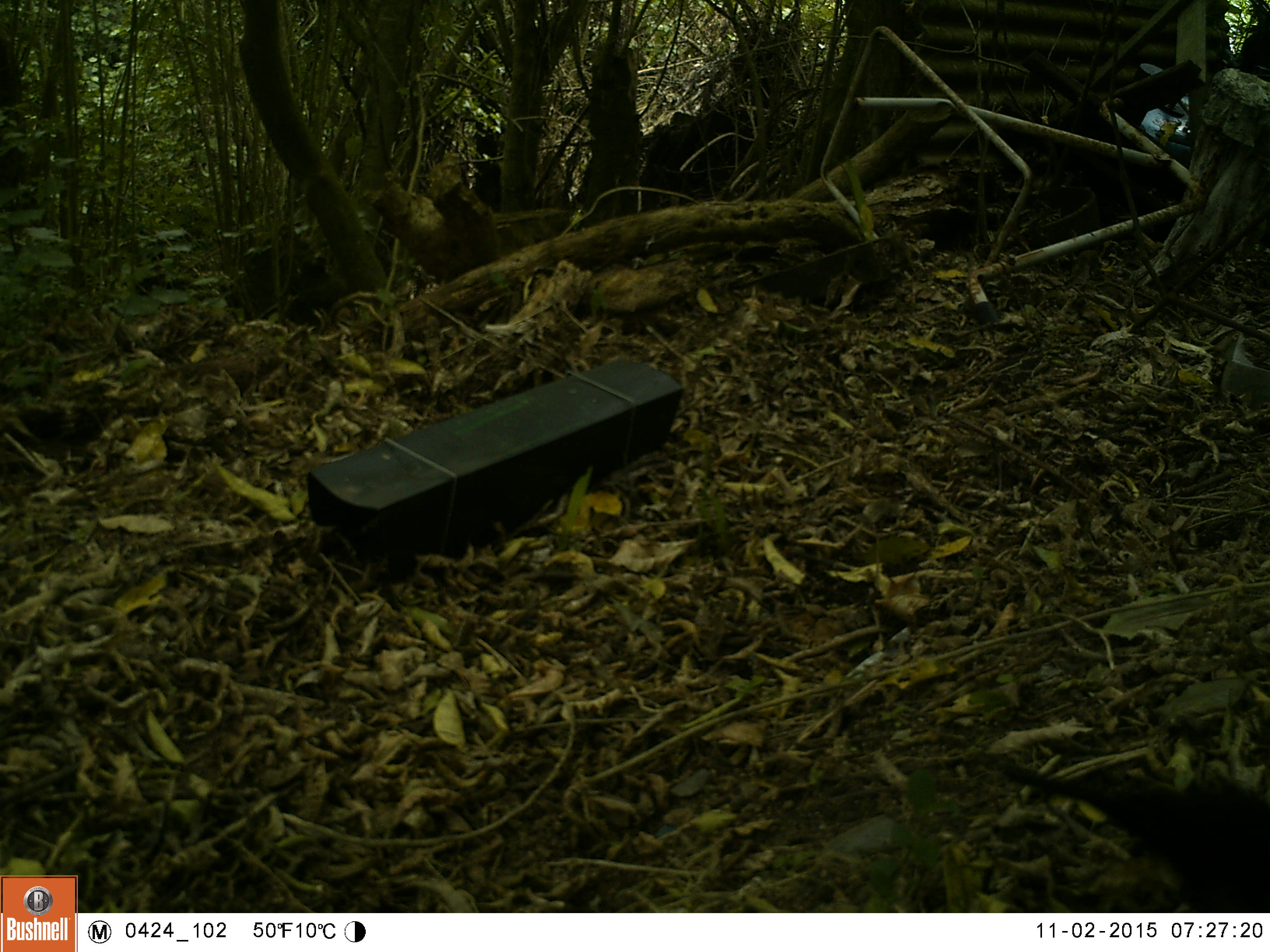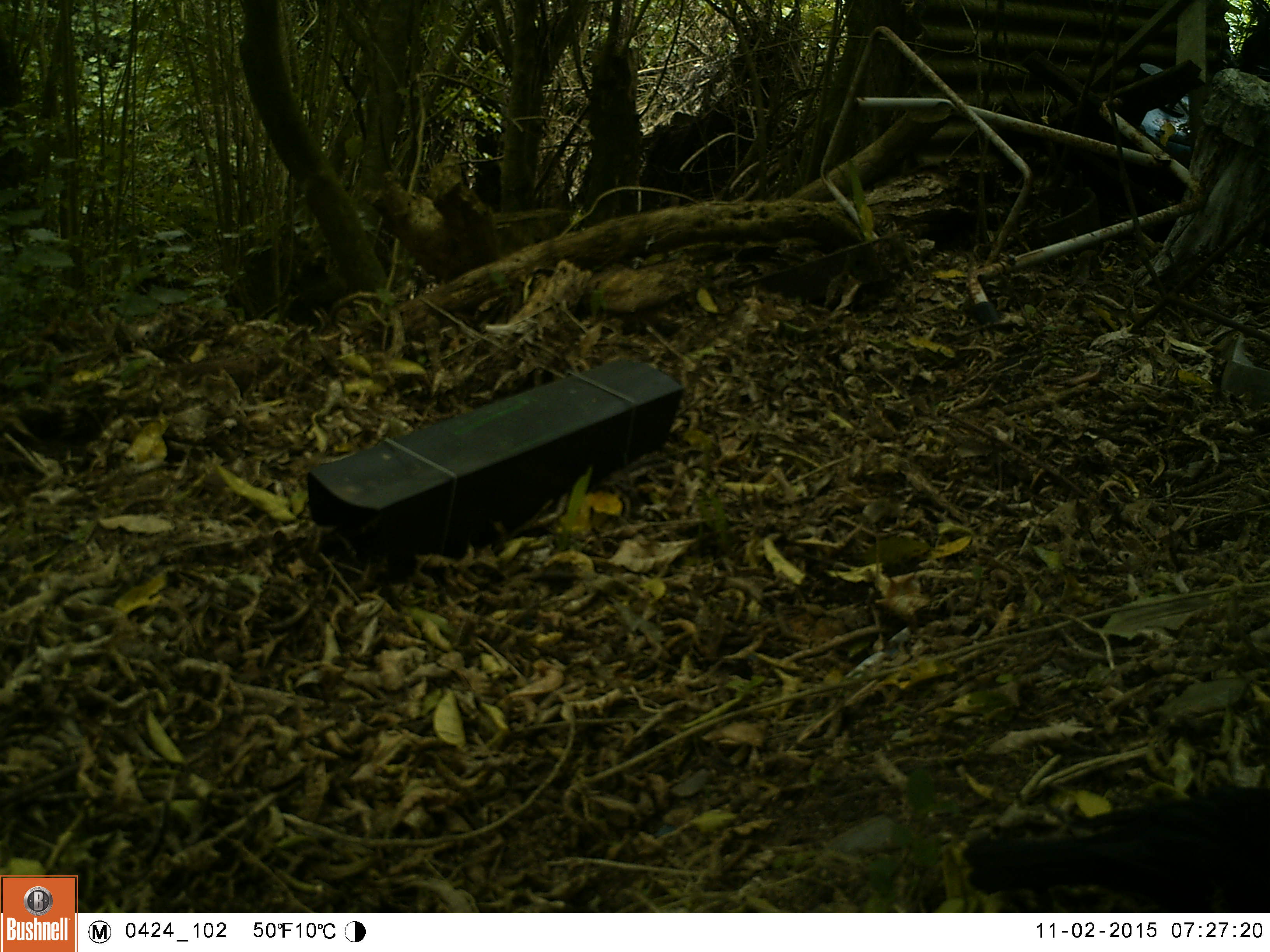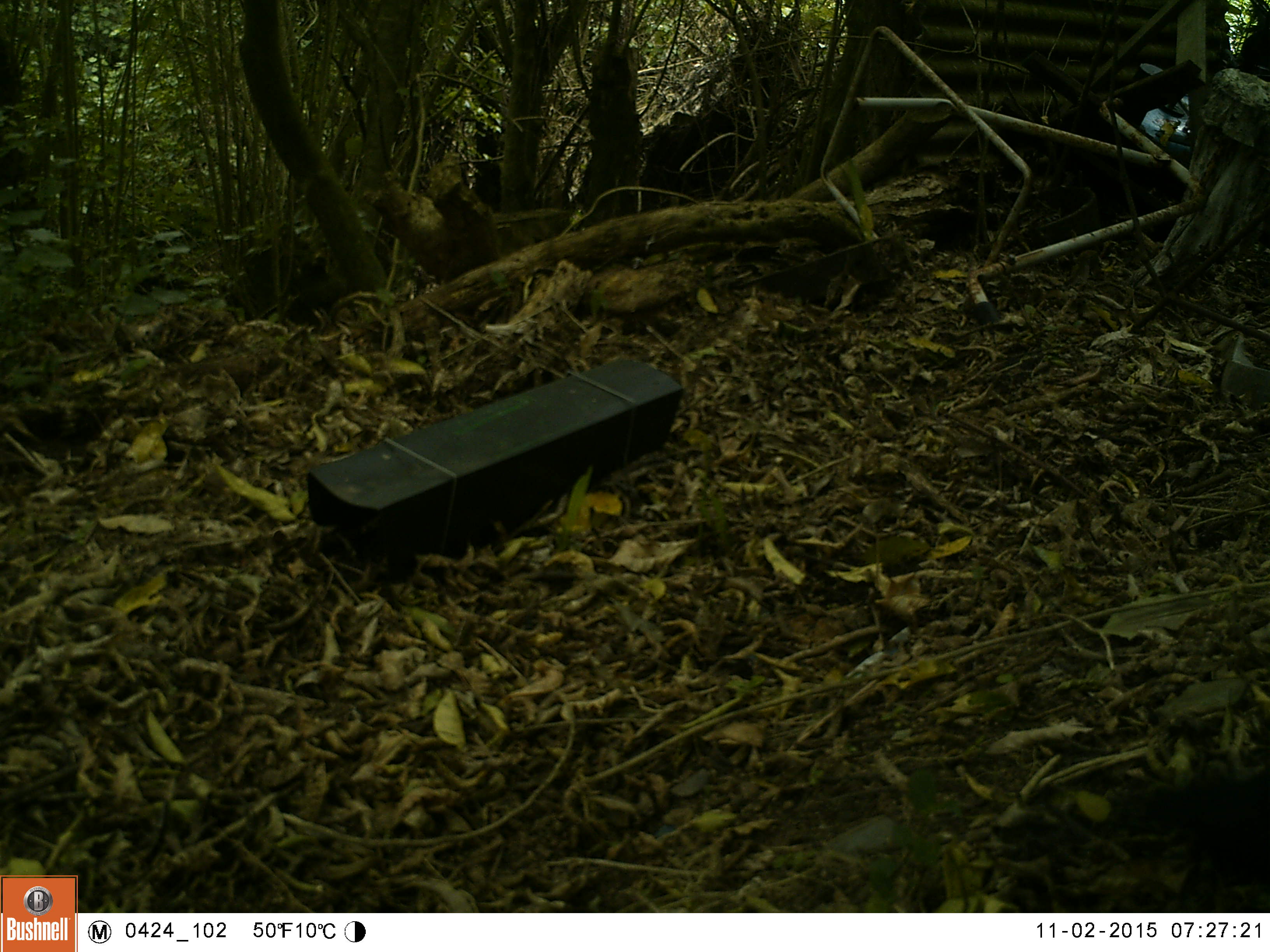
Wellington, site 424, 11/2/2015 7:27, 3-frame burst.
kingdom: Animalia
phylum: Chordata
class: Aves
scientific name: Aves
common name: bird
Bird (Aves).